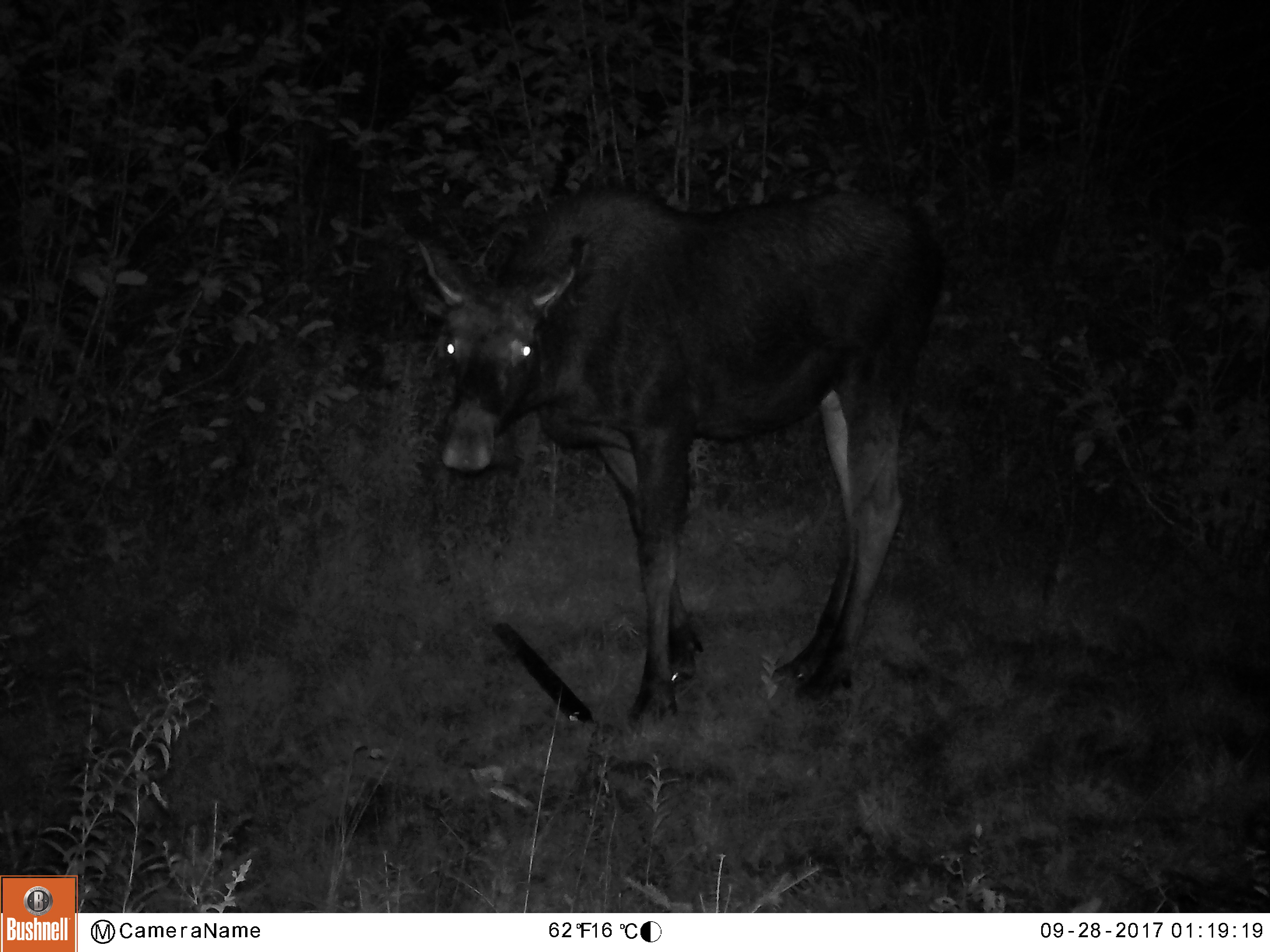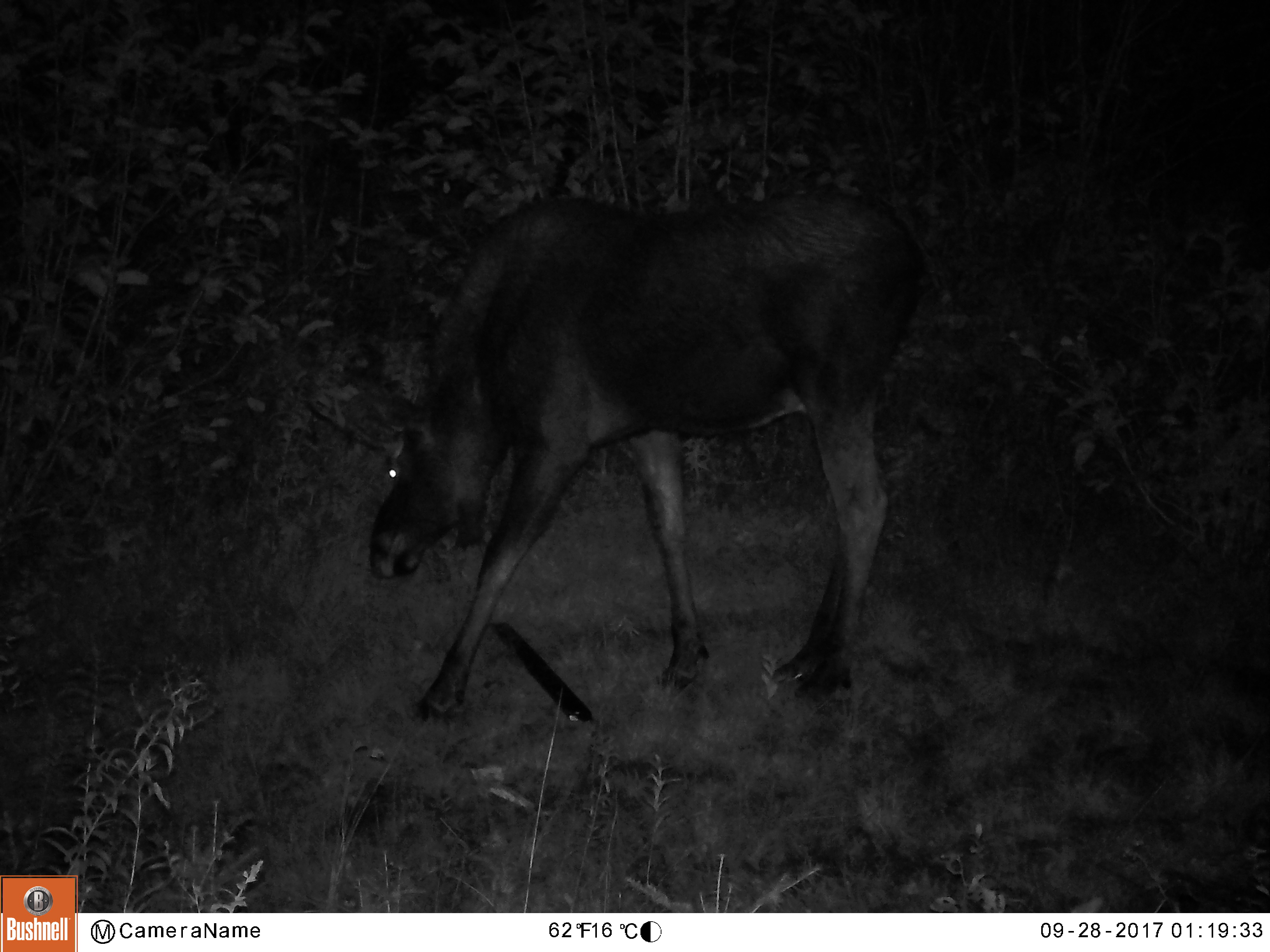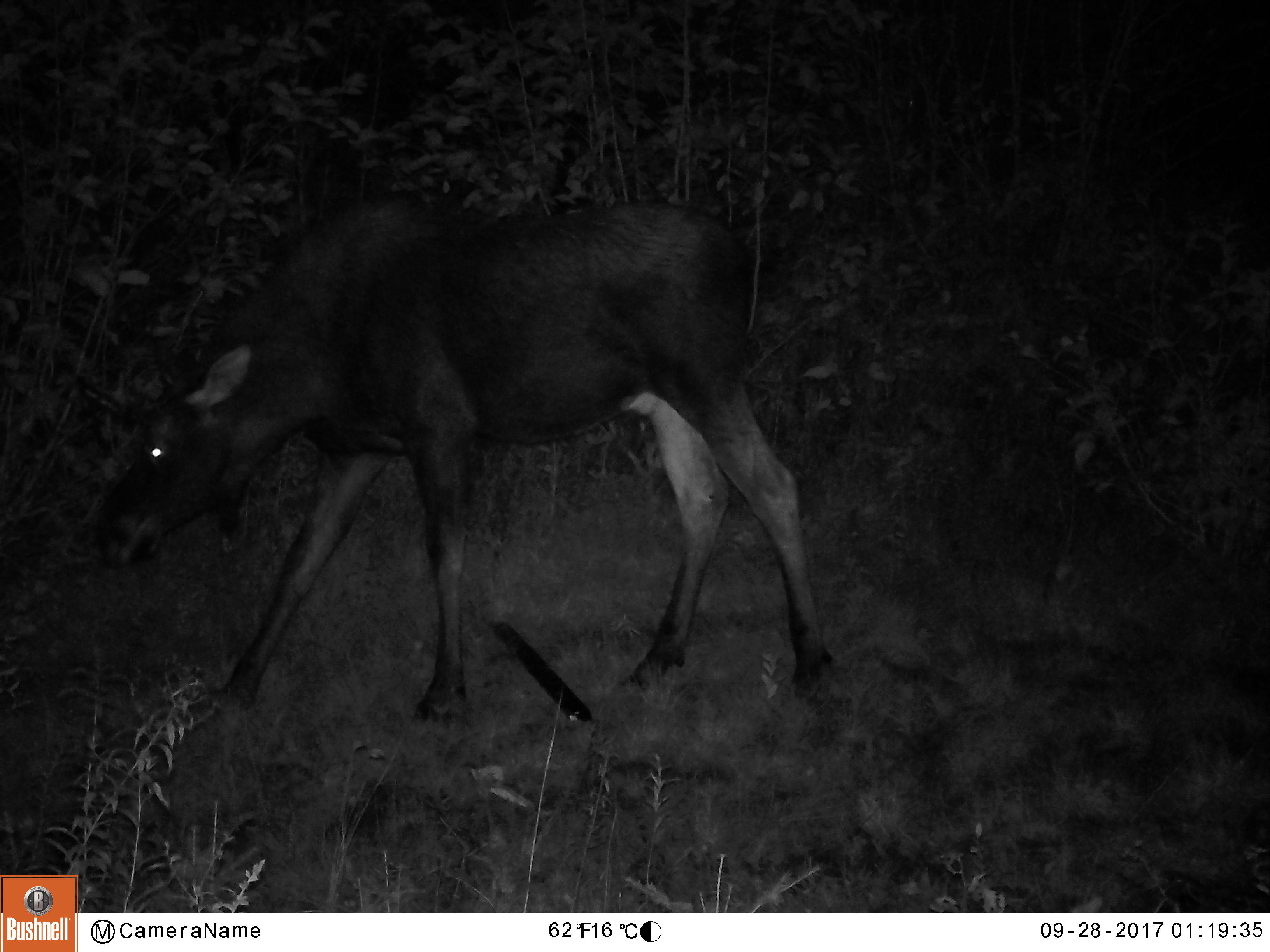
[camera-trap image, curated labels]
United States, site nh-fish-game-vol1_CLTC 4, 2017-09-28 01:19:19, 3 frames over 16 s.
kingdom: Animalia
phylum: Chordata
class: Mammalia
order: Artiodactyla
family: Cervidae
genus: Alces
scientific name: Alces alces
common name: moose